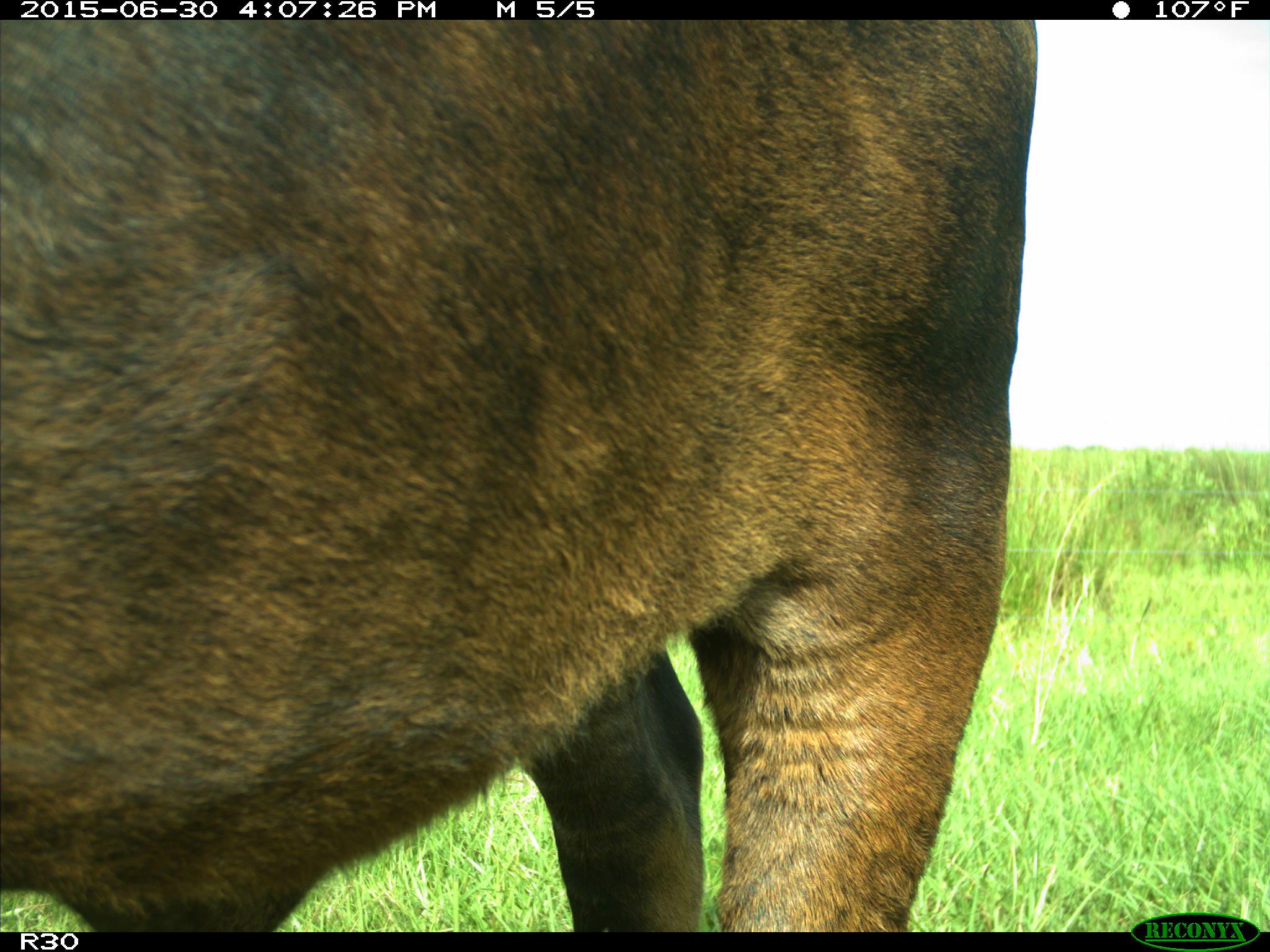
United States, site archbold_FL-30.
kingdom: Animalia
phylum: Chordata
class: Mammalia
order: Artiodactyla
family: Bovidae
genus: Bos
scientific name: Bos taurus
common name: domestic cow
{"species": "Bos taurus (domestic cow)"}